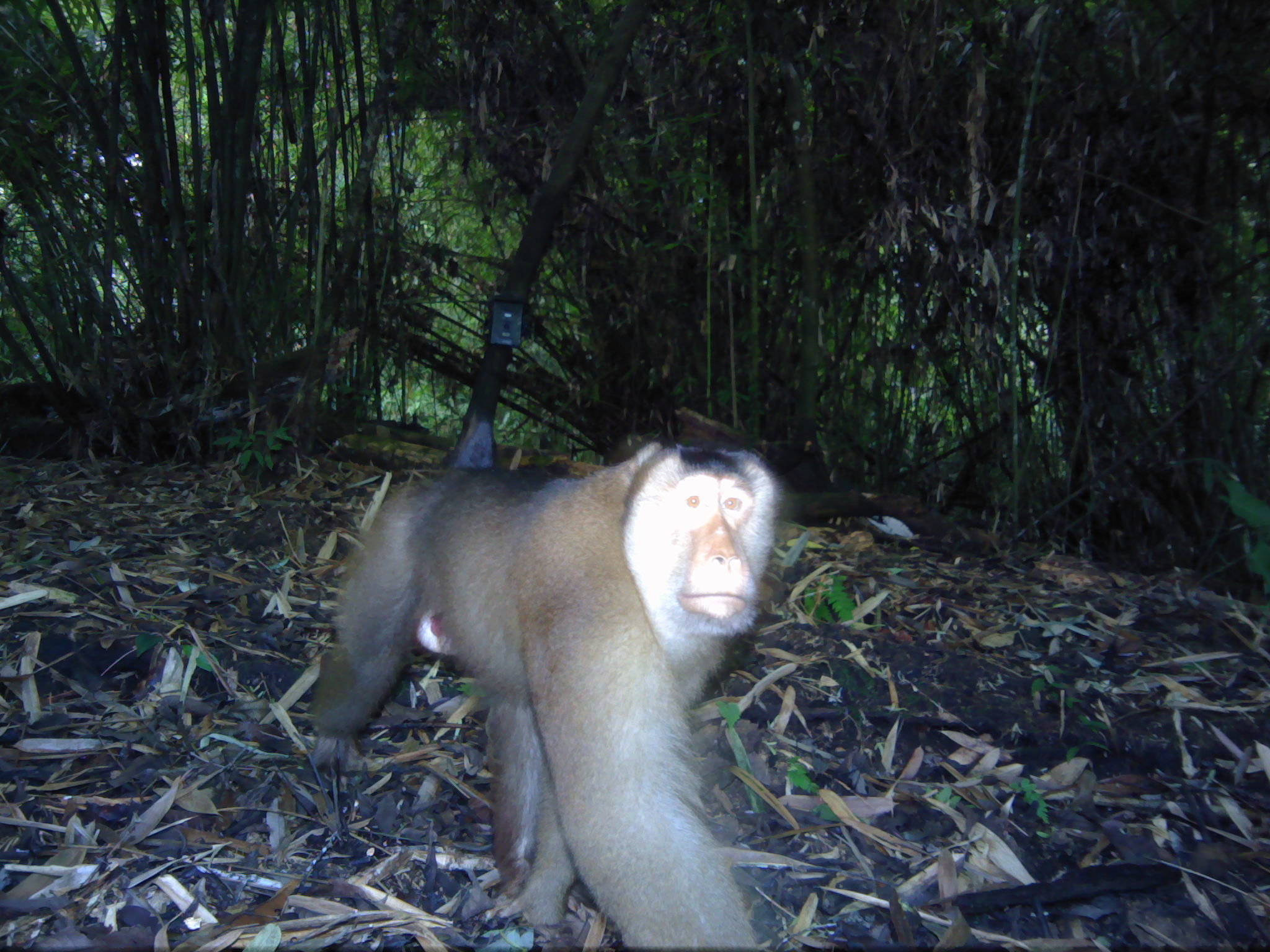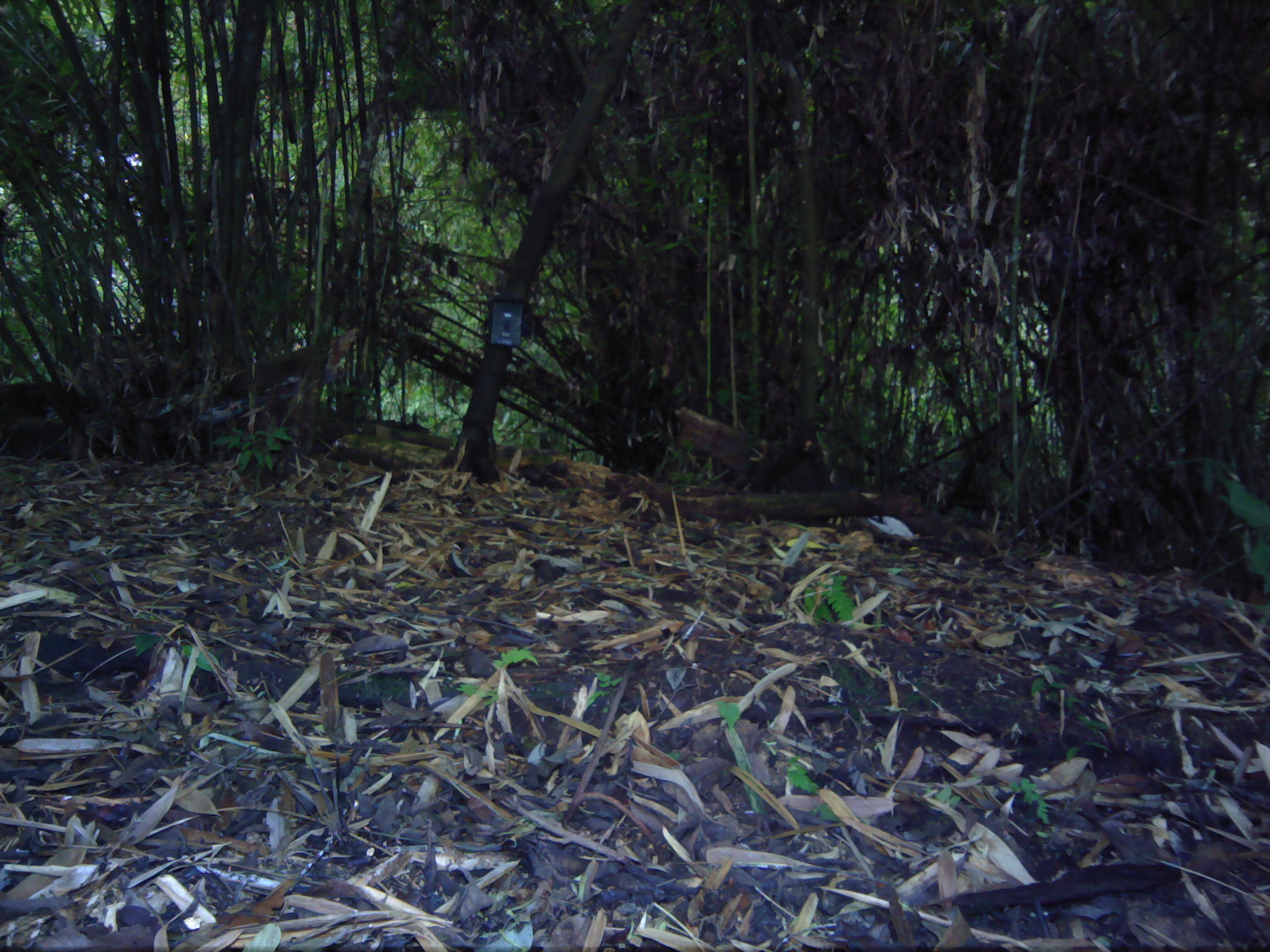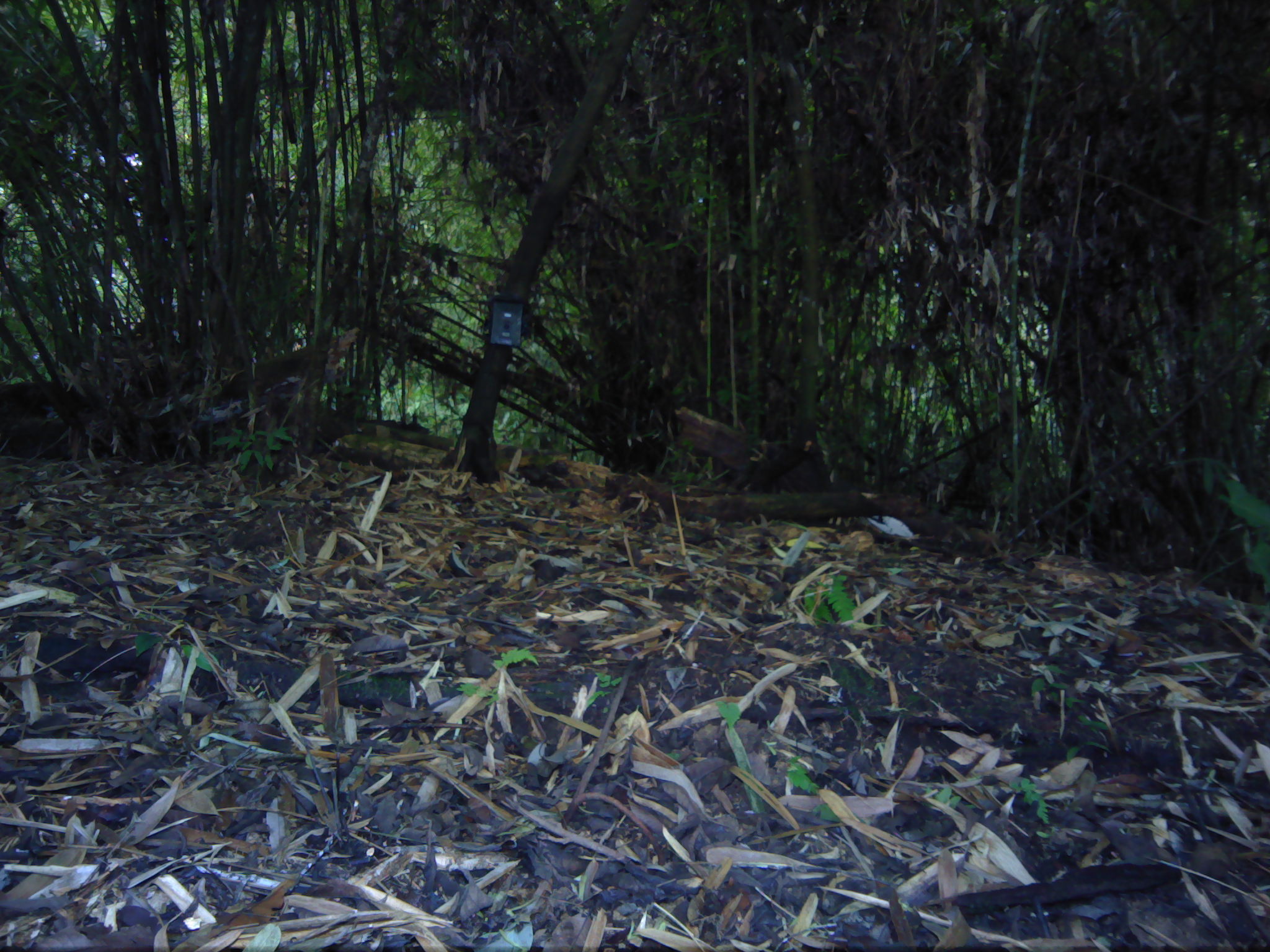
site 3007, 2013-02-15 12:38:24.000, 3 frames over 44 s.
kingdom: Animalia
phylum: Chordata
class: Mammalia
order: Primates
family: Cercopithecidae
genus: Macaca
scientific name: Macaca nemestrina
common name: southern pig-tailed macaque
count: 1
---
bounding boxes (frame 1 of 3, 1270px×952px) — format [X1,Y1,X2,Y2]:
macaca nemestrina: [308,438,782,952]